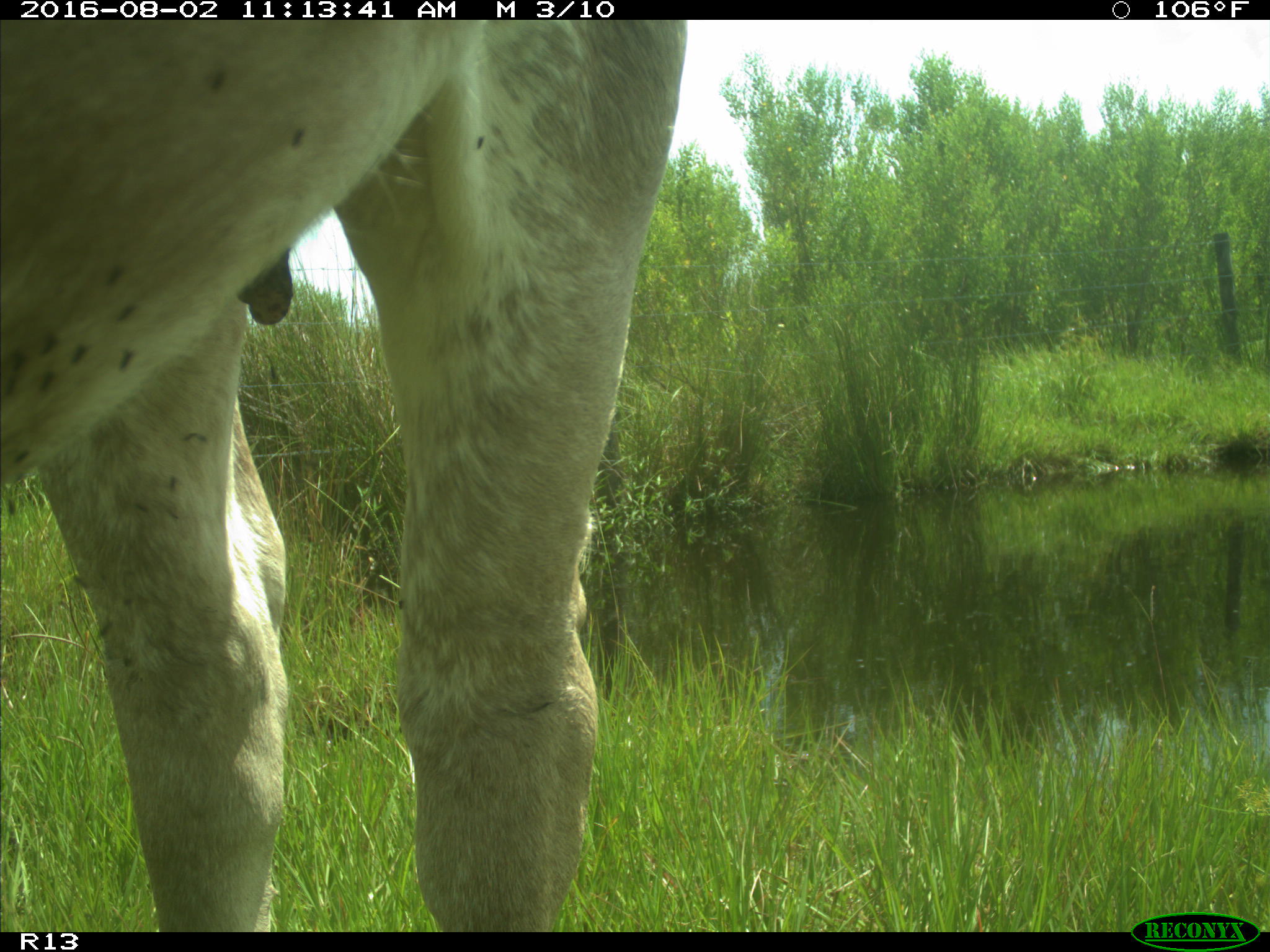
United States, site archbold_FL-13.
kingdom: Animalia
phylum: Chordata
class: Mammalia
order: Artiodactyla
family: Bovidae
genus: Bos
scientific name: Bos taurus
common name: domestic cow